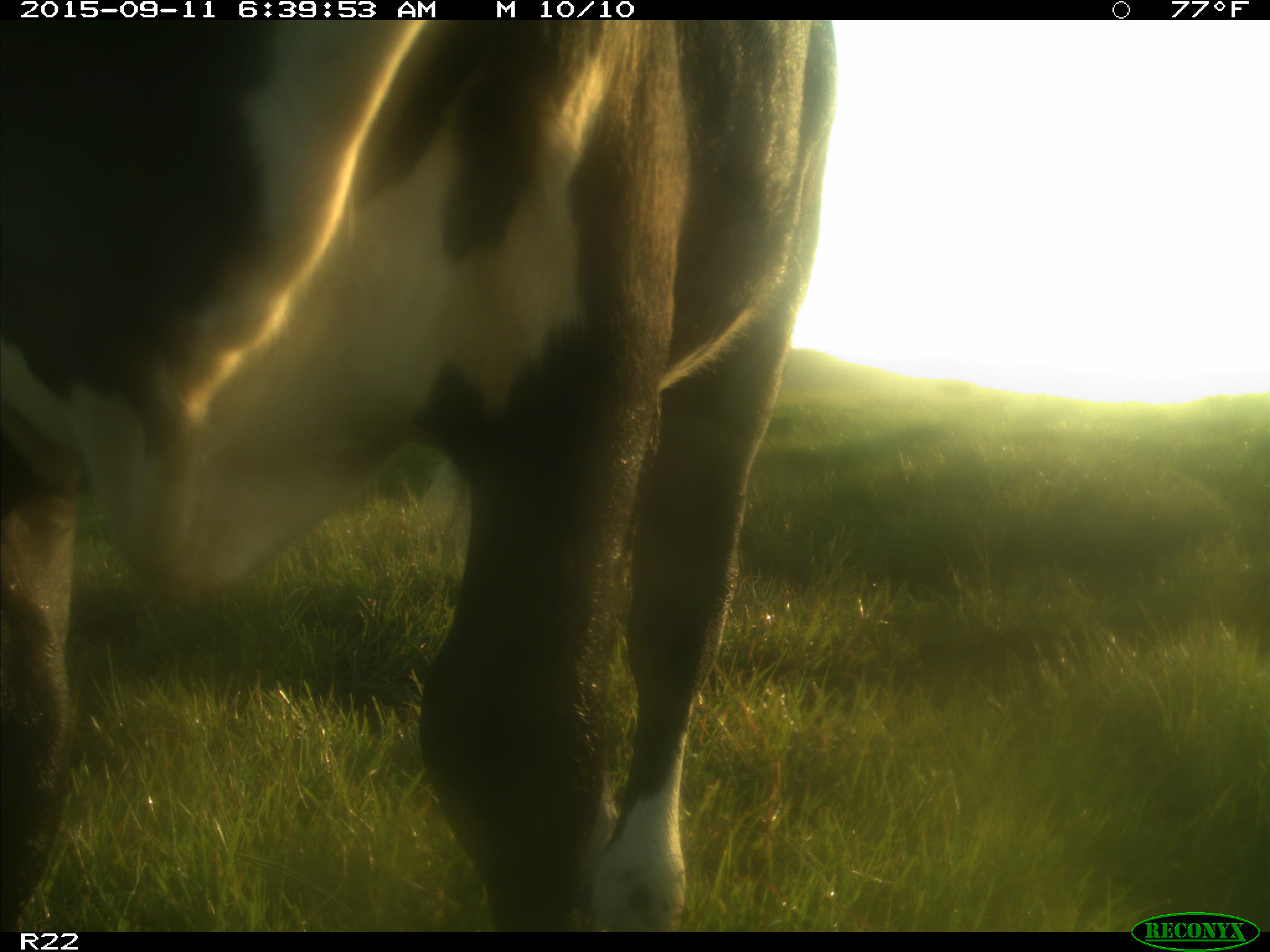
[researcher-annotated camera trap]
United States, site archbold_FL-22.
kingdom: Animalia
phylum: Chordata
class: Mammalia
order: Artiodactyla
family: Bovidae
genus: Bos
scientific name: Bos taurus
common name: domestic cow